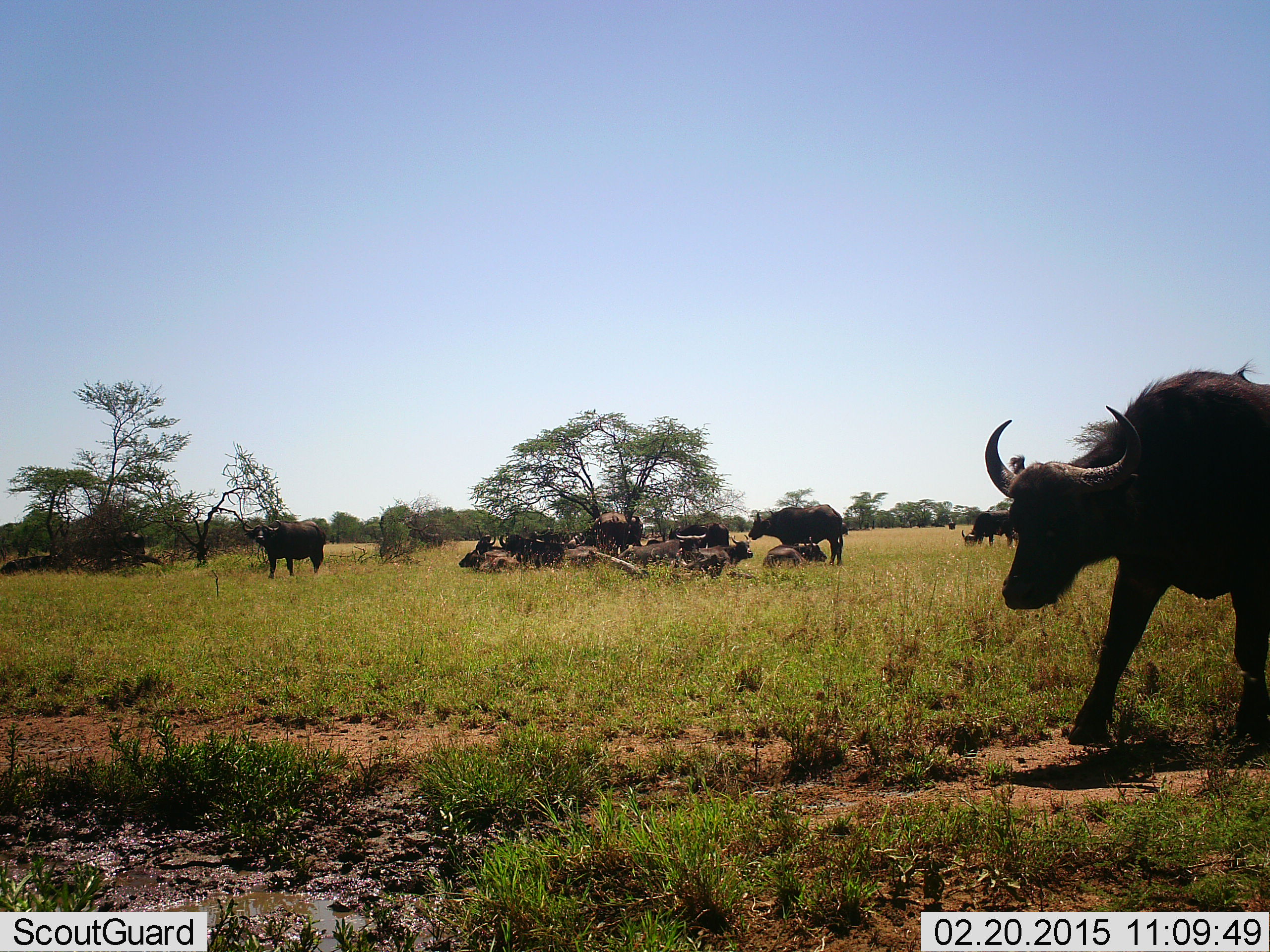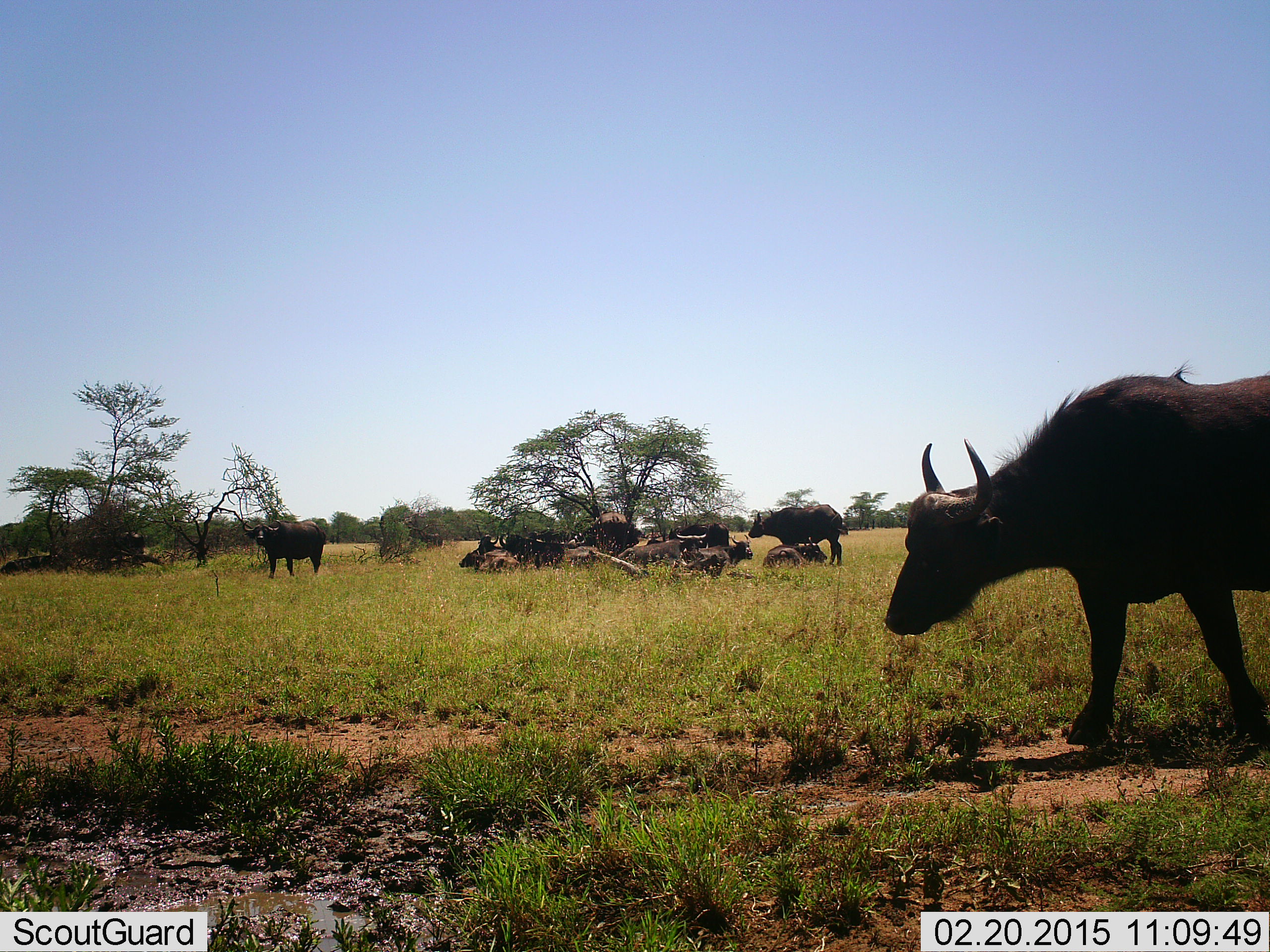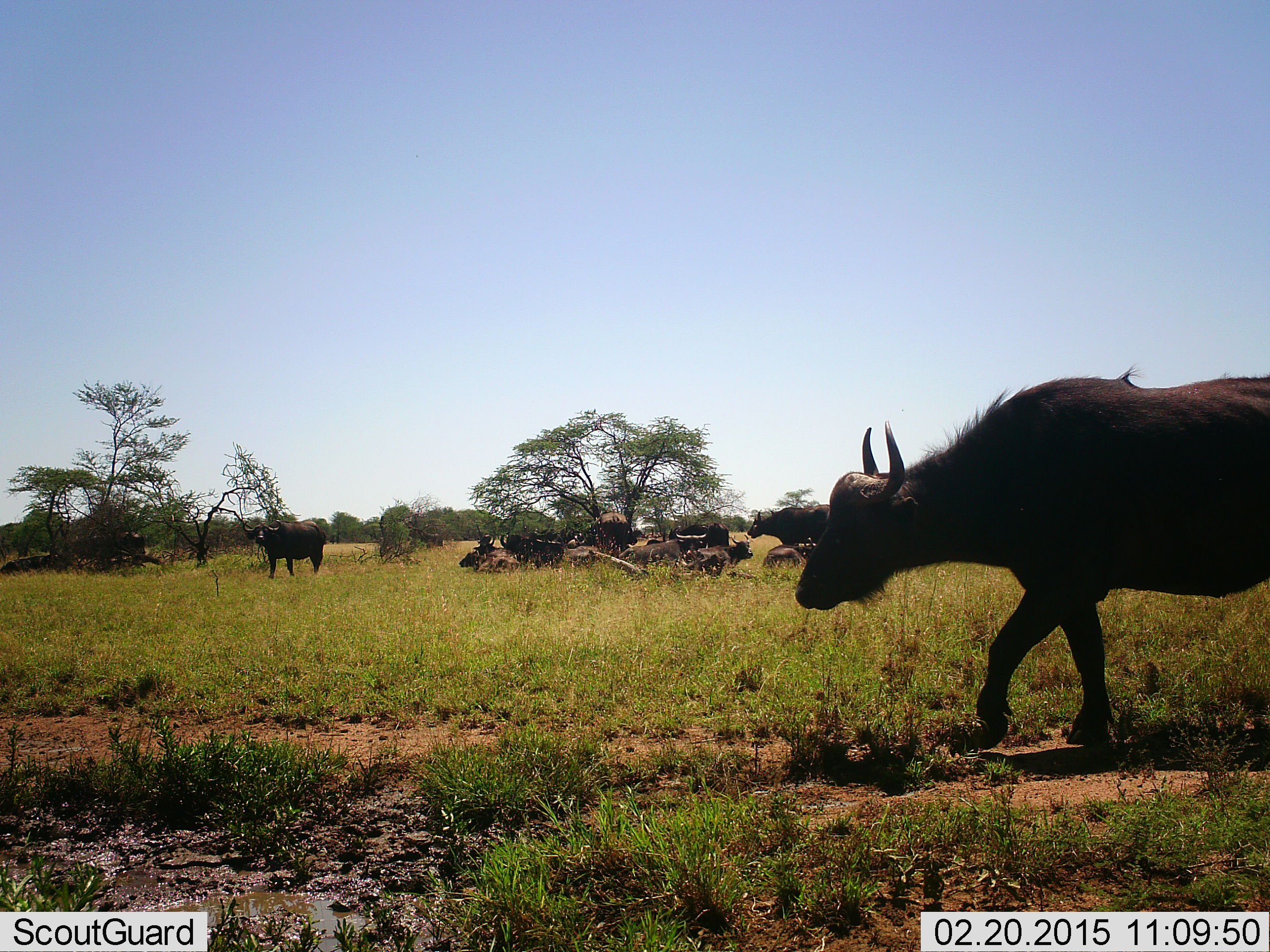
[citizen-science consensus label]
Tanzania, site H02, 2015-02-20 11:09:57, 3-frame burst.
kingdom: Animalia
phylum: Chordata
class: Mammalia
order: Artiodactyla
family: Bovidae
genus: Syncerus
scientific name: Syncerus caffer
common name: cape buffalo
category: buffalo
Buffalo (cape buffalo) (Syncerus caffer), count 11-50. Behavior (volunteer vote fractions): standing 50%, resting 80%, moving 60%, interacting 10%. Young present (vote fraction): 10%. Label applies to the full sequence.